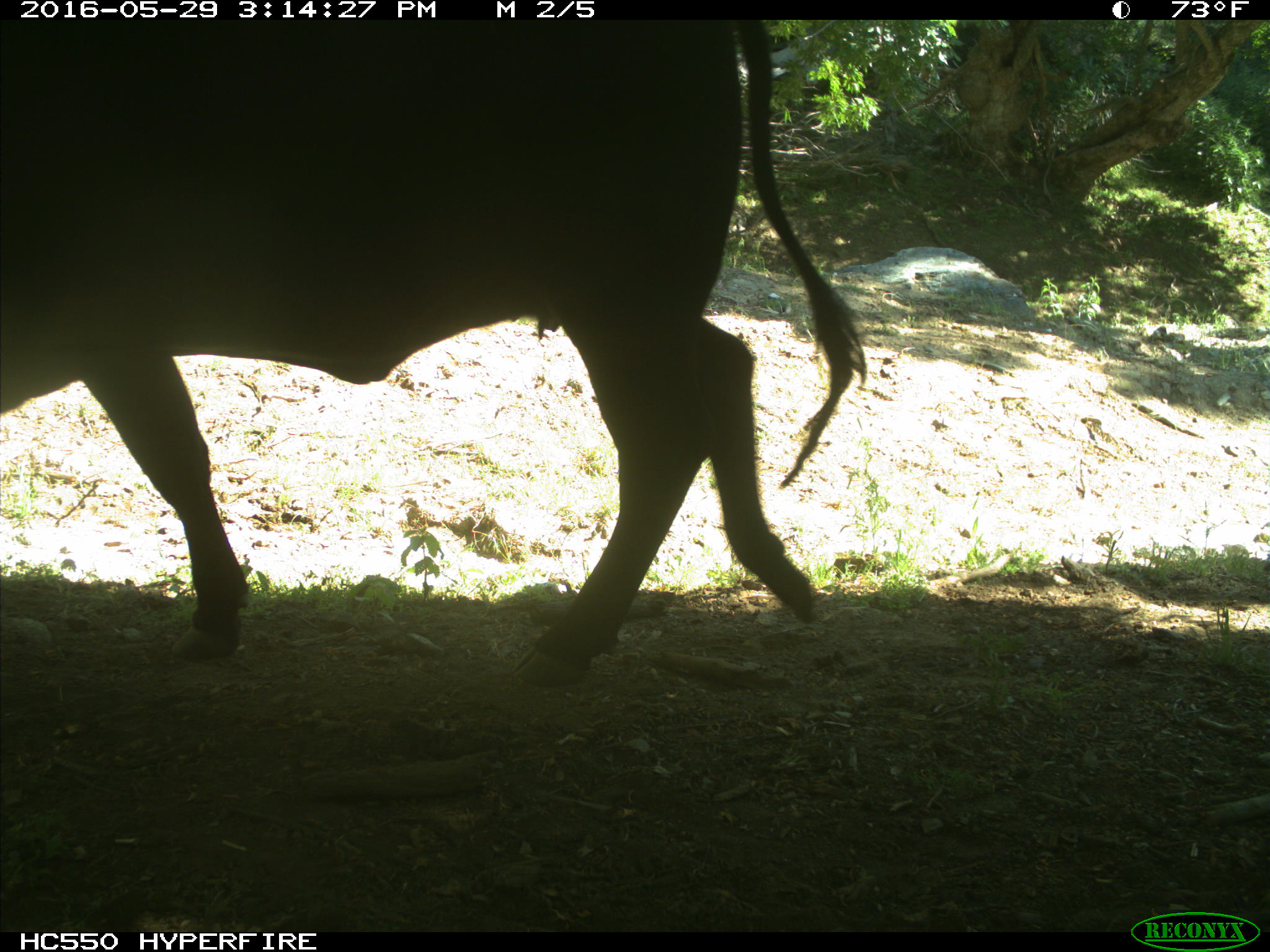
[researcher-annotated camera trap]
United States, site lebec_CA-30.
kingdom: Animalia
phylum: Chordata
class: Mammalia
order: Artiodactyla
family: Bovidae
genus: Bos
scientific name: Bos taurus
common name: domestic cow